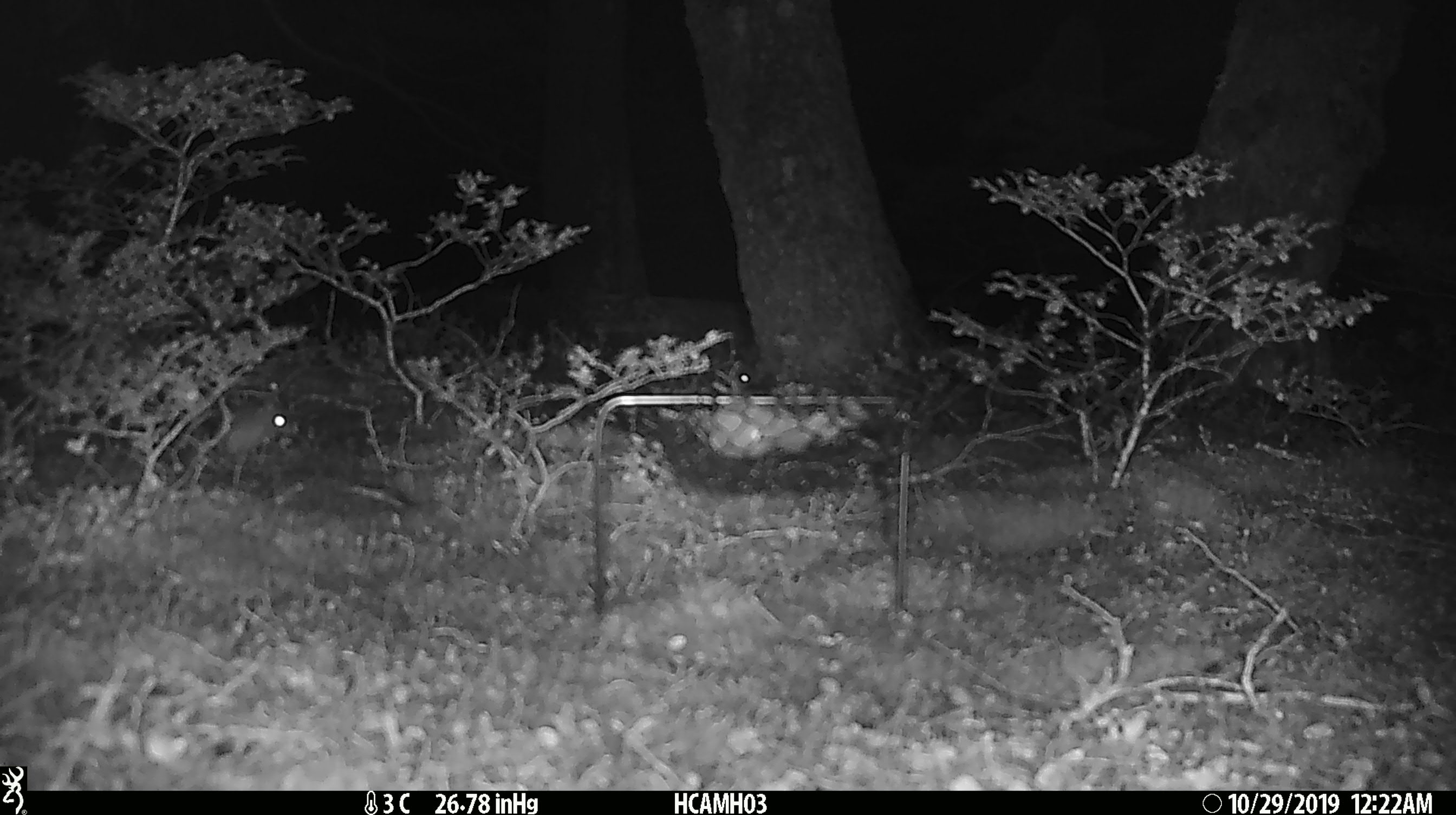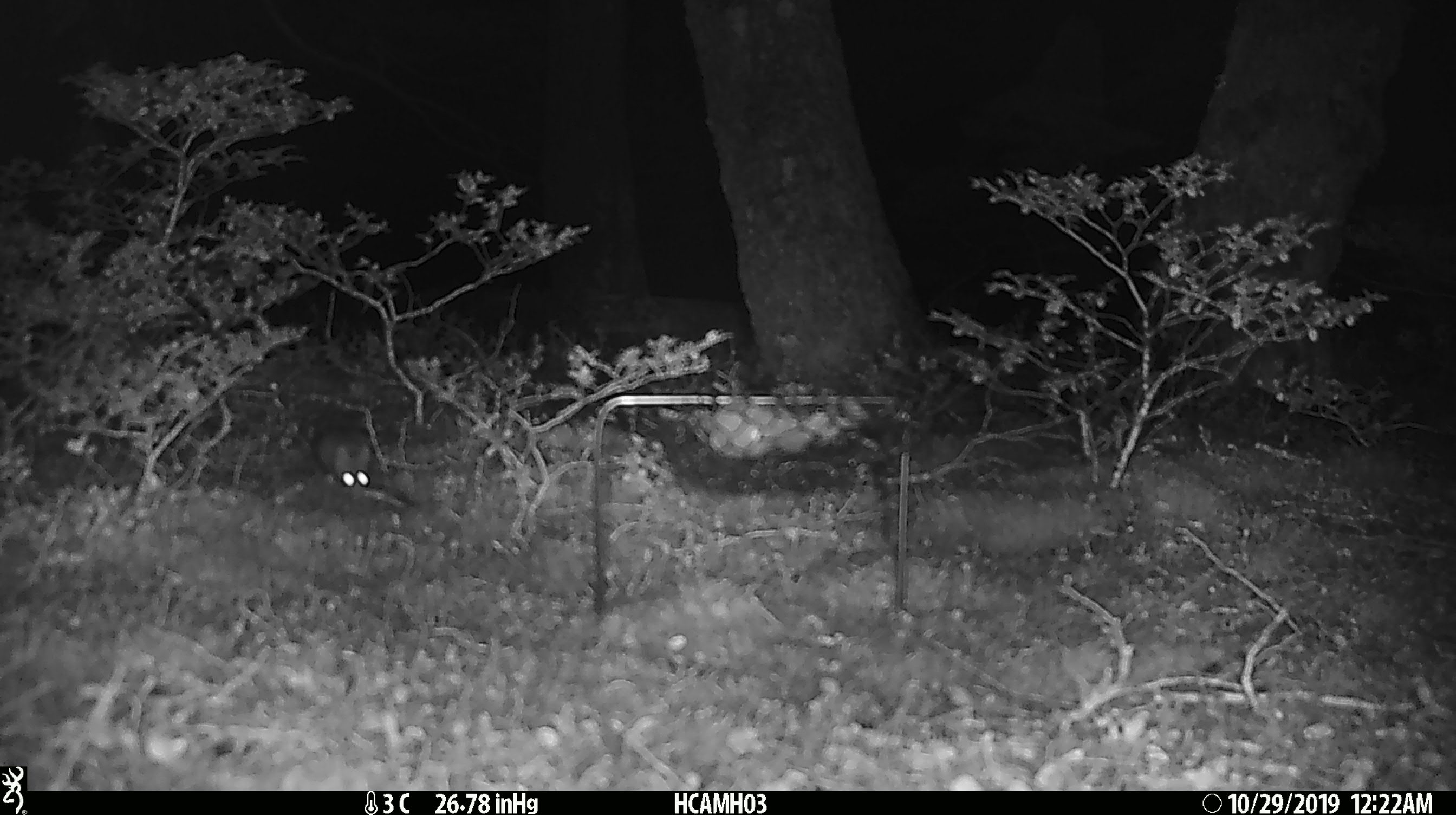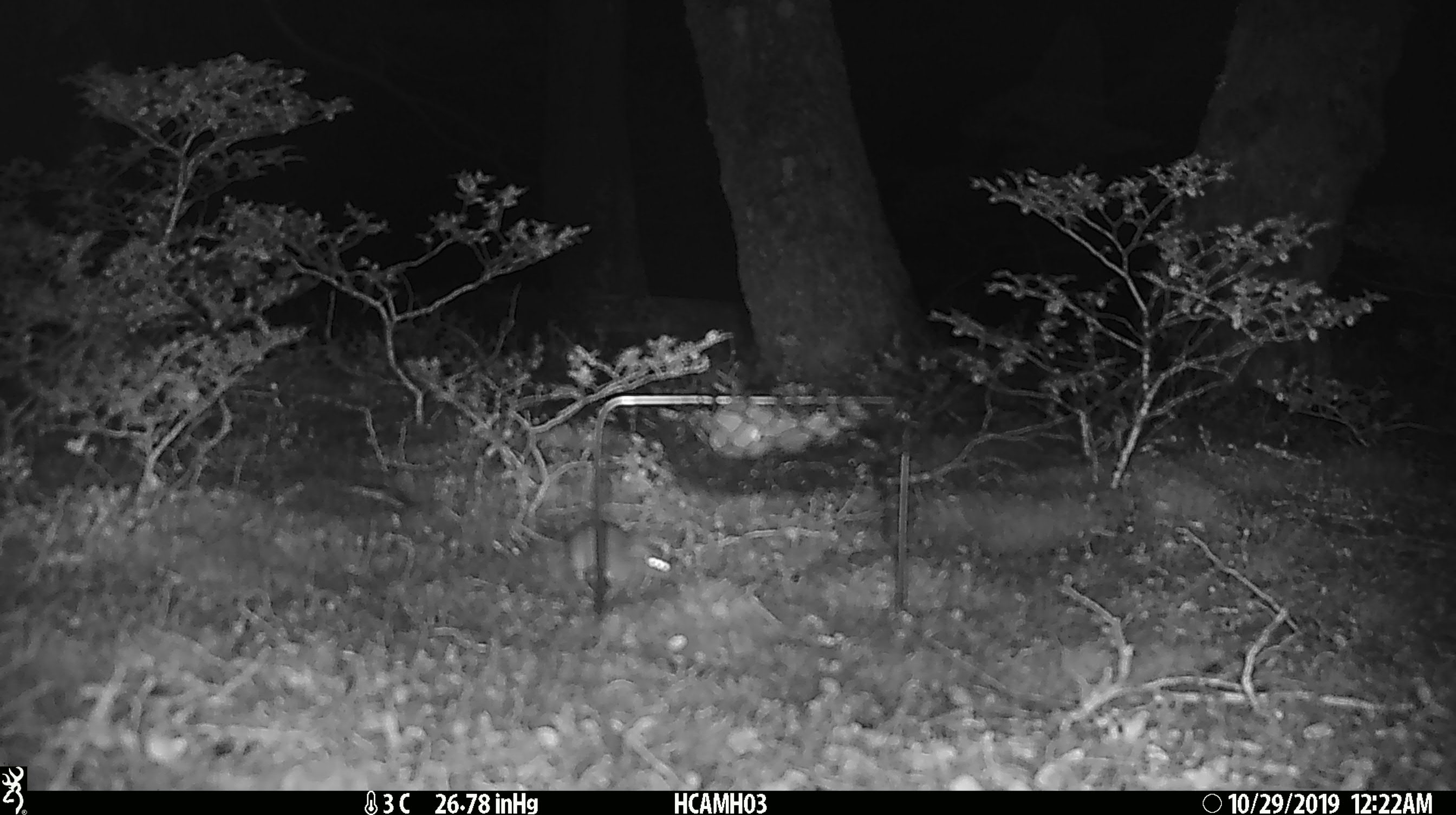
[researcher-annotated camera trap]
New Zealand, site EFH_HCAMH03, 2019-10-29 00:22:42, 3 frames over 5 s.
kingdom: Animalia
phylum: Chordata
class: Mammalia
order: Rodentia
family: Muridae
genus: Mus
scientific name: Mus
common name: mouse